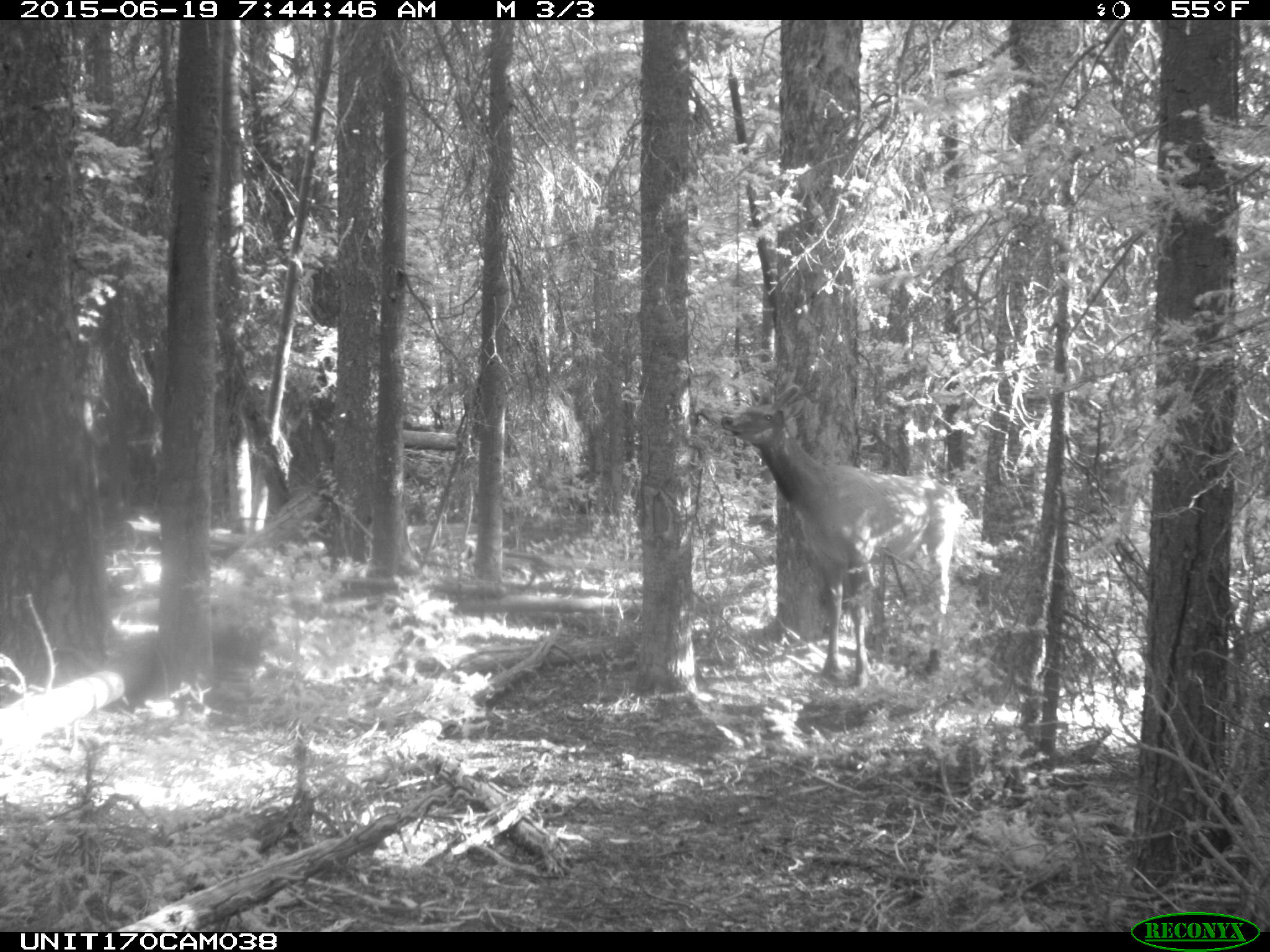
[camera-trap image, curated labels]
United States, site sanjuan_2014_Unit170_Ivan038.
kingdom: Animalia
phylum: Chordata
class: Mammalia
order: Artiodactyla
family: Cervidae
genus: Cervus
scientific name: Cervus elaphus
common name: red deer